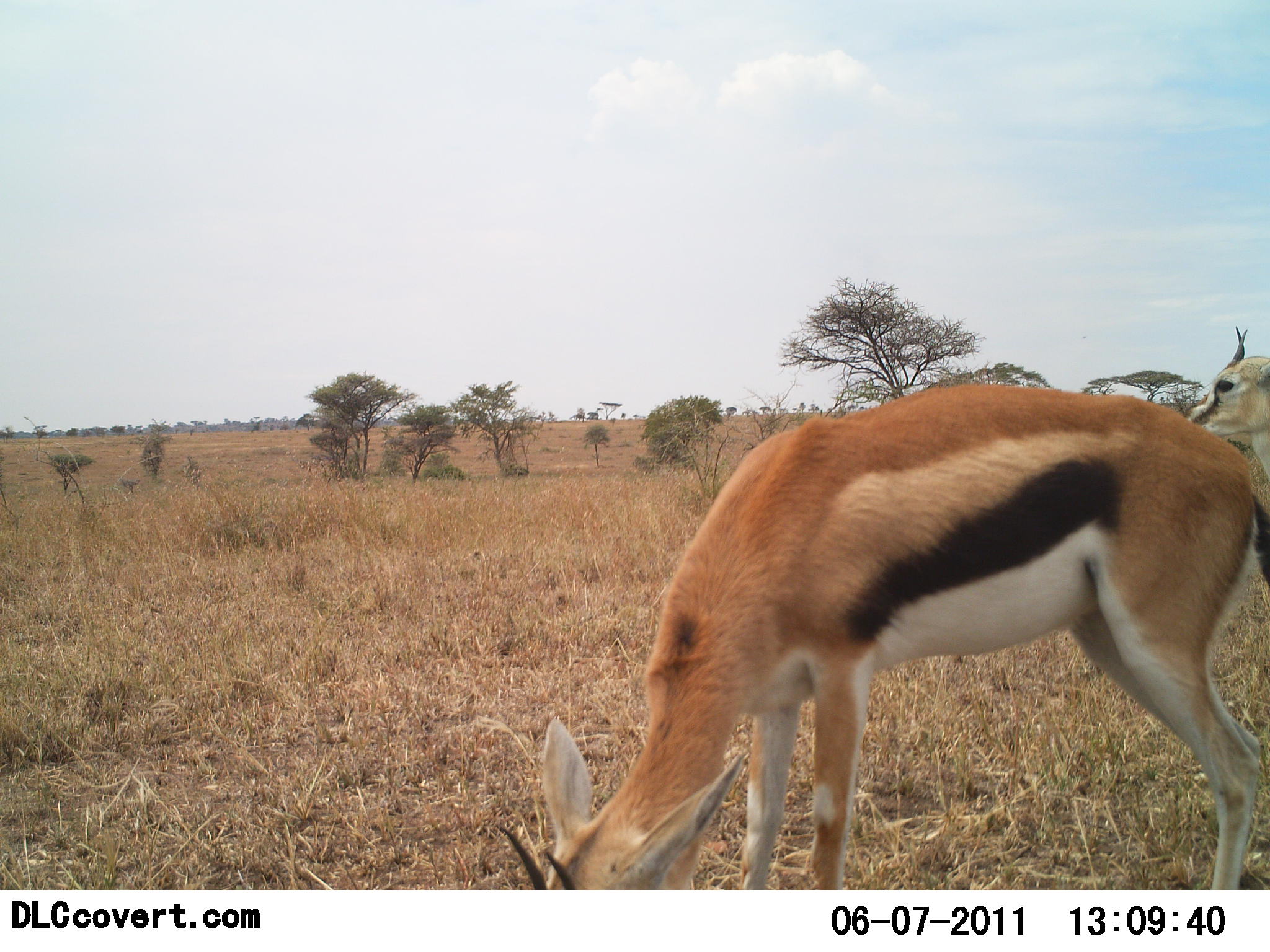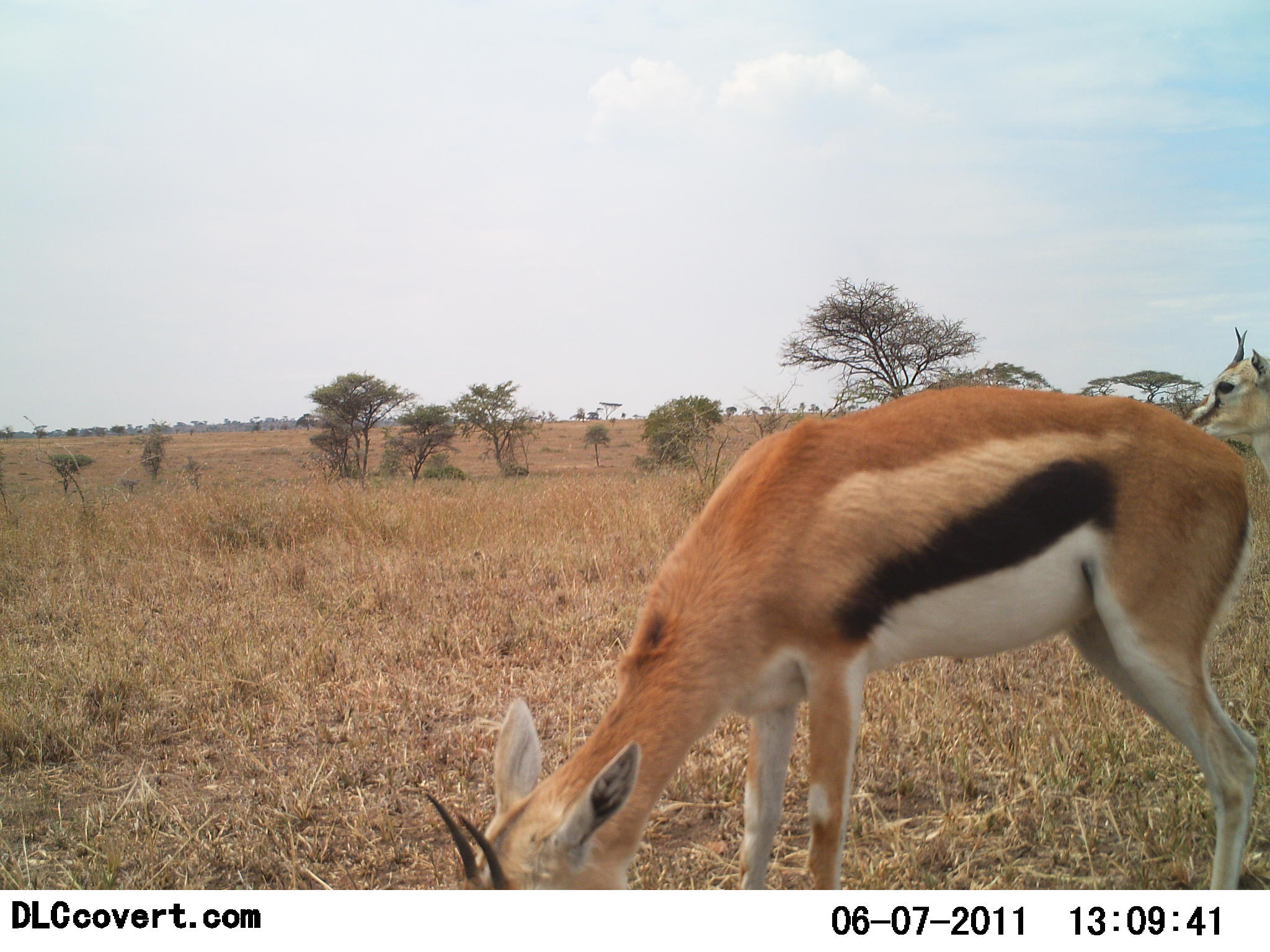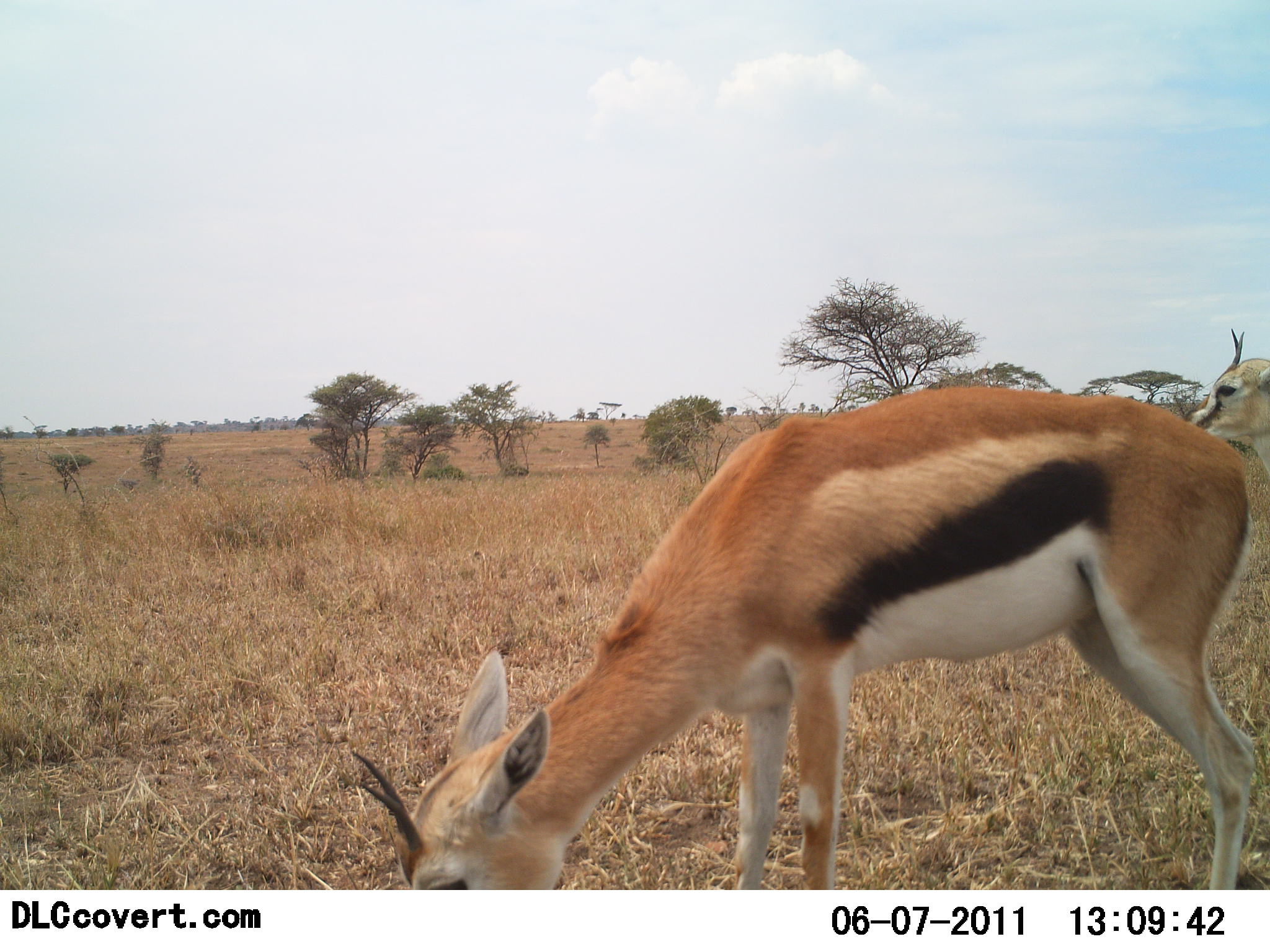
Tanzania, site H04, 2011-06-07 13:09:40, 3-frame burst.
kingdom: Animalia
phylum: Chordata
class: Mammalia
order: Artiodactyla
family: Bovidae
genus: Eudorcas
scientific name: Eudorcas thomsonii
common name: thomson's gazelle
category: gazellethomsons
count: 2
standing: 71%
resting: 0%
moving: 0%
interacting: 0%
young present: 0%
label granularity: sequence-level